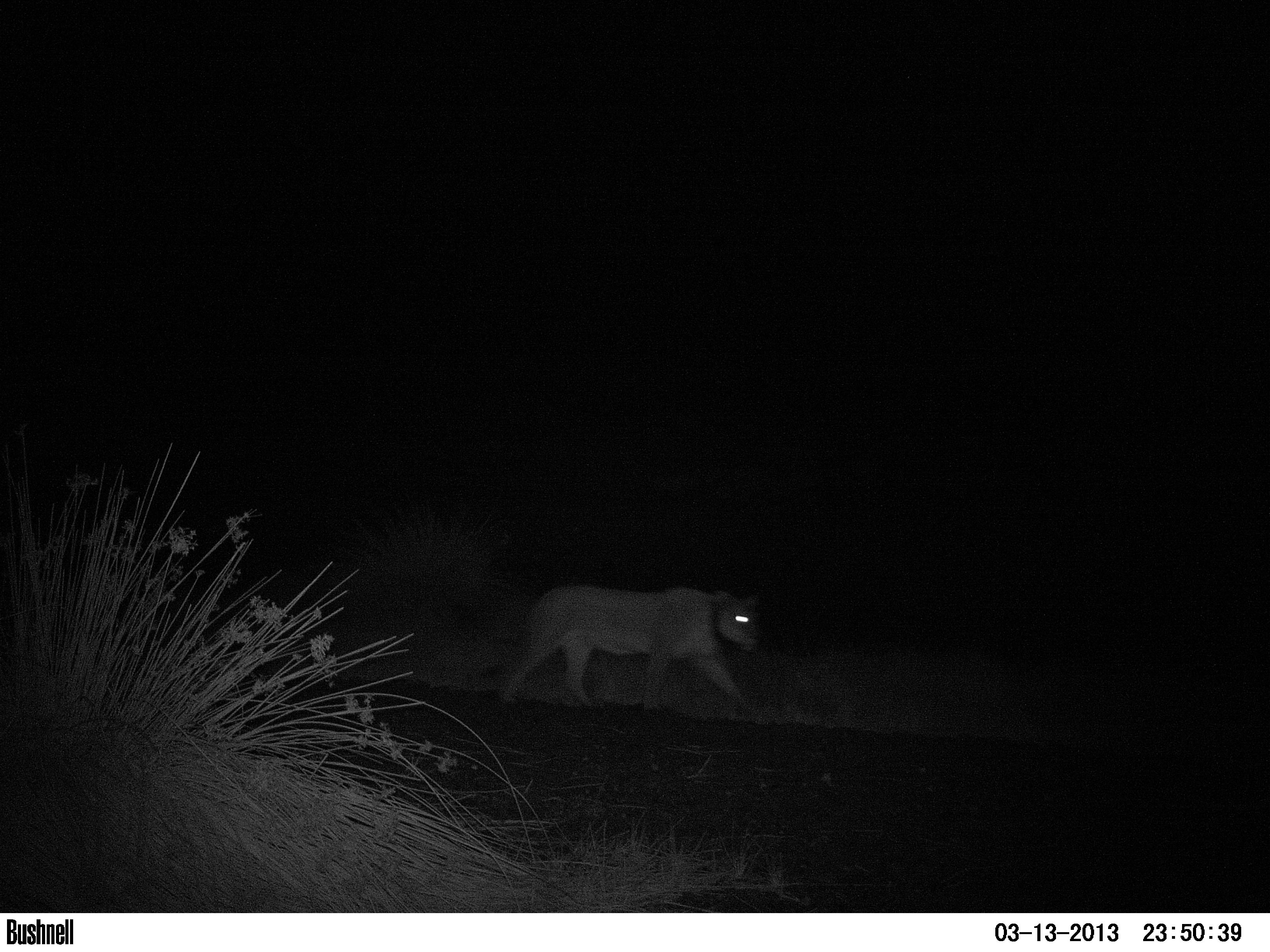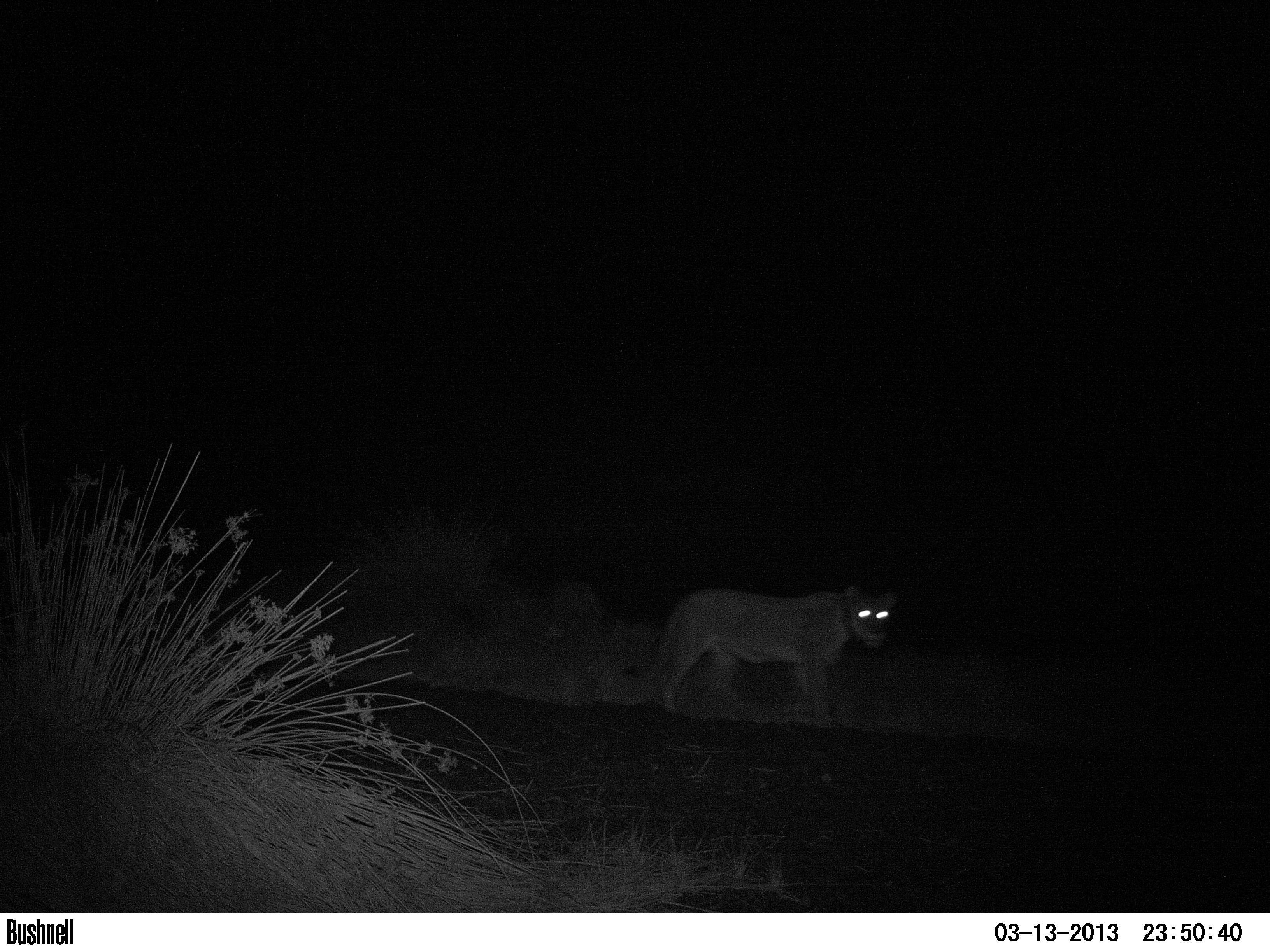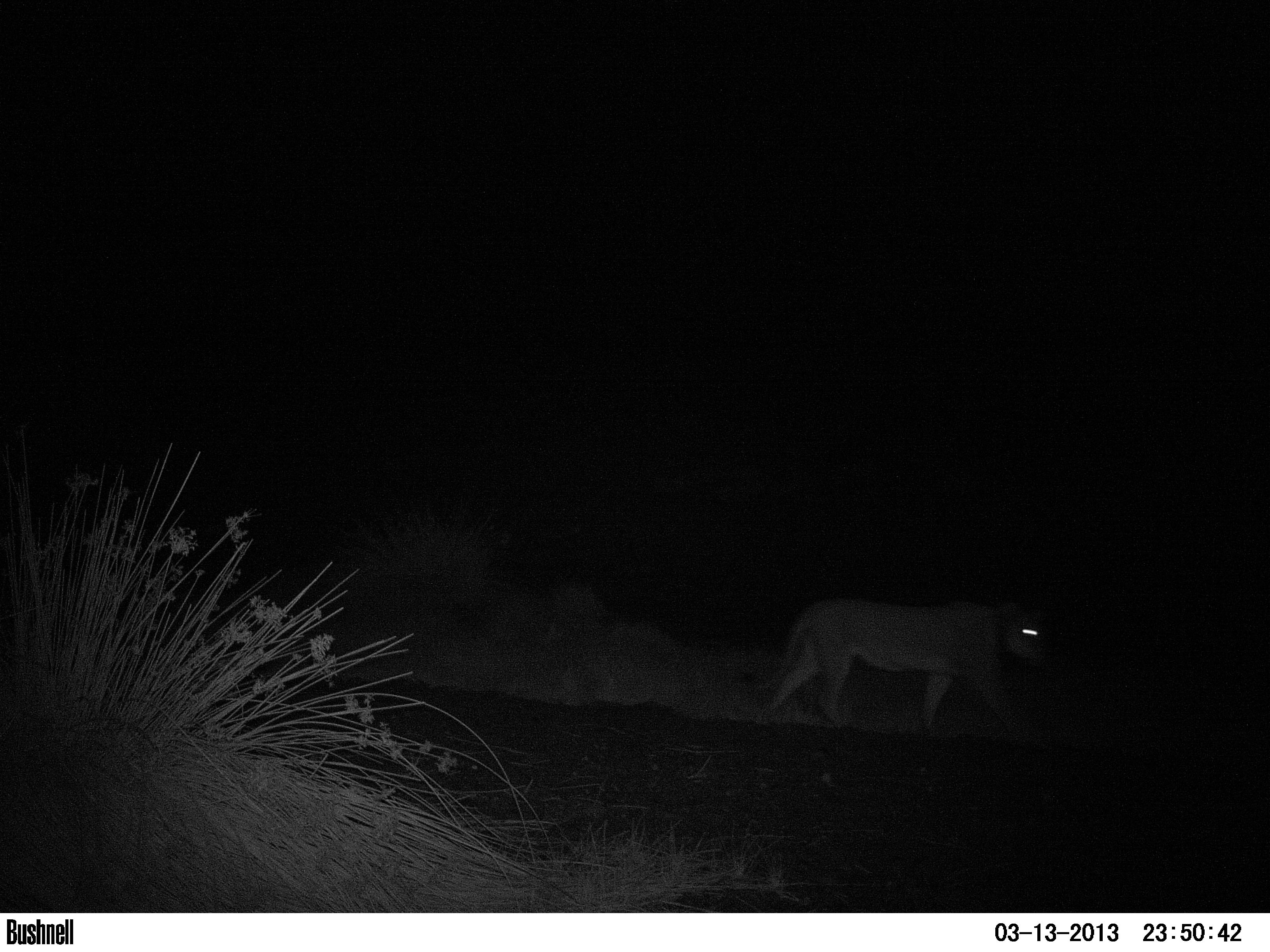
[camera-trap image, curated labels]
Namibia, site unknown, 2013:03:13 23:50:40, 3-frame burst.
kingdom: Animalia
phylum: Chordata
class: Mammalia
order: Carnivora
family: Felidae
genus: Panthera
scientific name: Panthera leo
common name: lion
Panthera leo (lion).